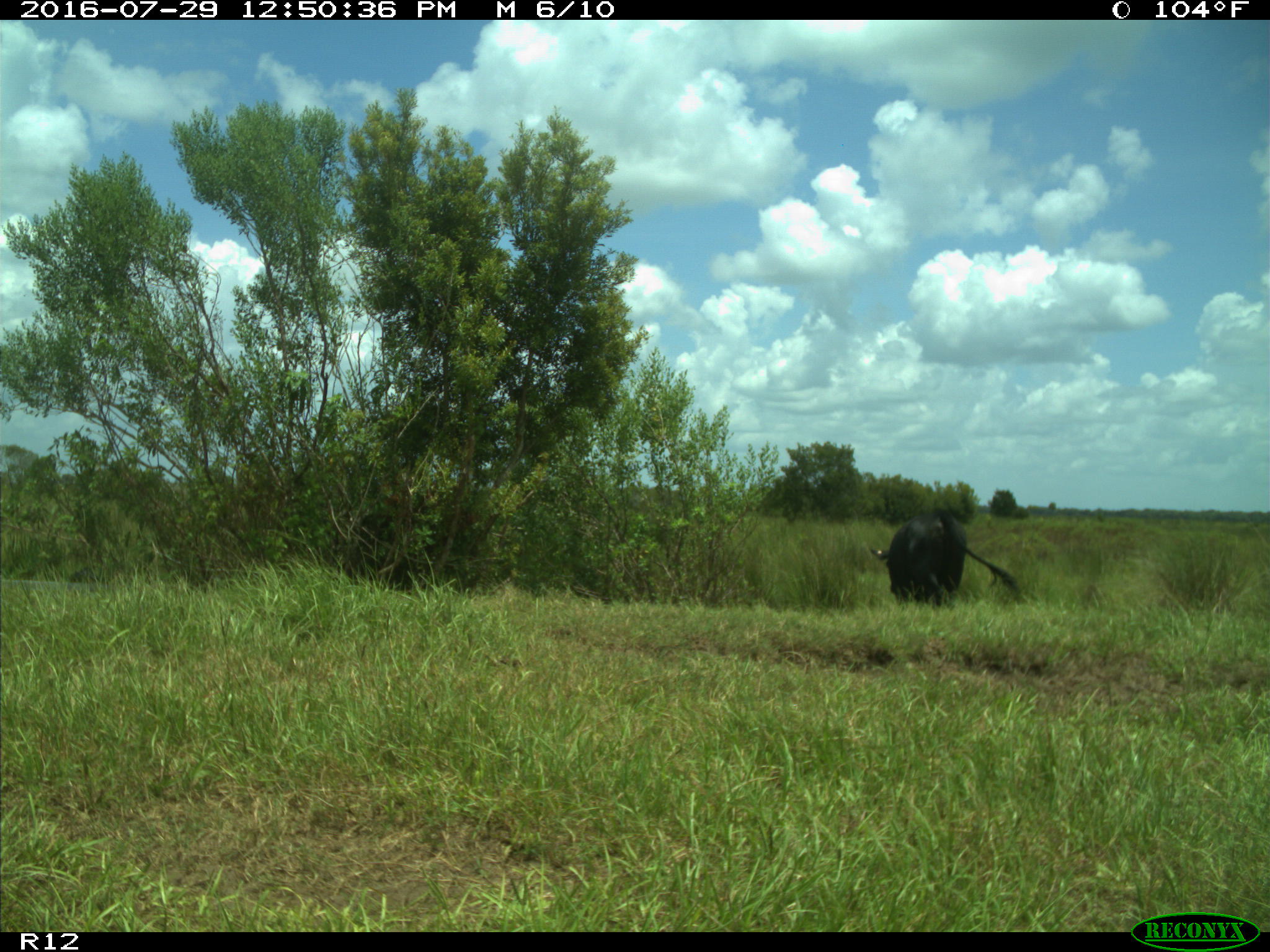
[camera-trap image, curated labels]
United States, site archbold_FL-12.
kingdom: Animalia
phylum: Chordata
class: Mammalia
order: Artiodactyla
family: Bovidae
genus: Bos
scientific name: Bos taurus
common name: domestic cow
Bos taurus (domestic cow).